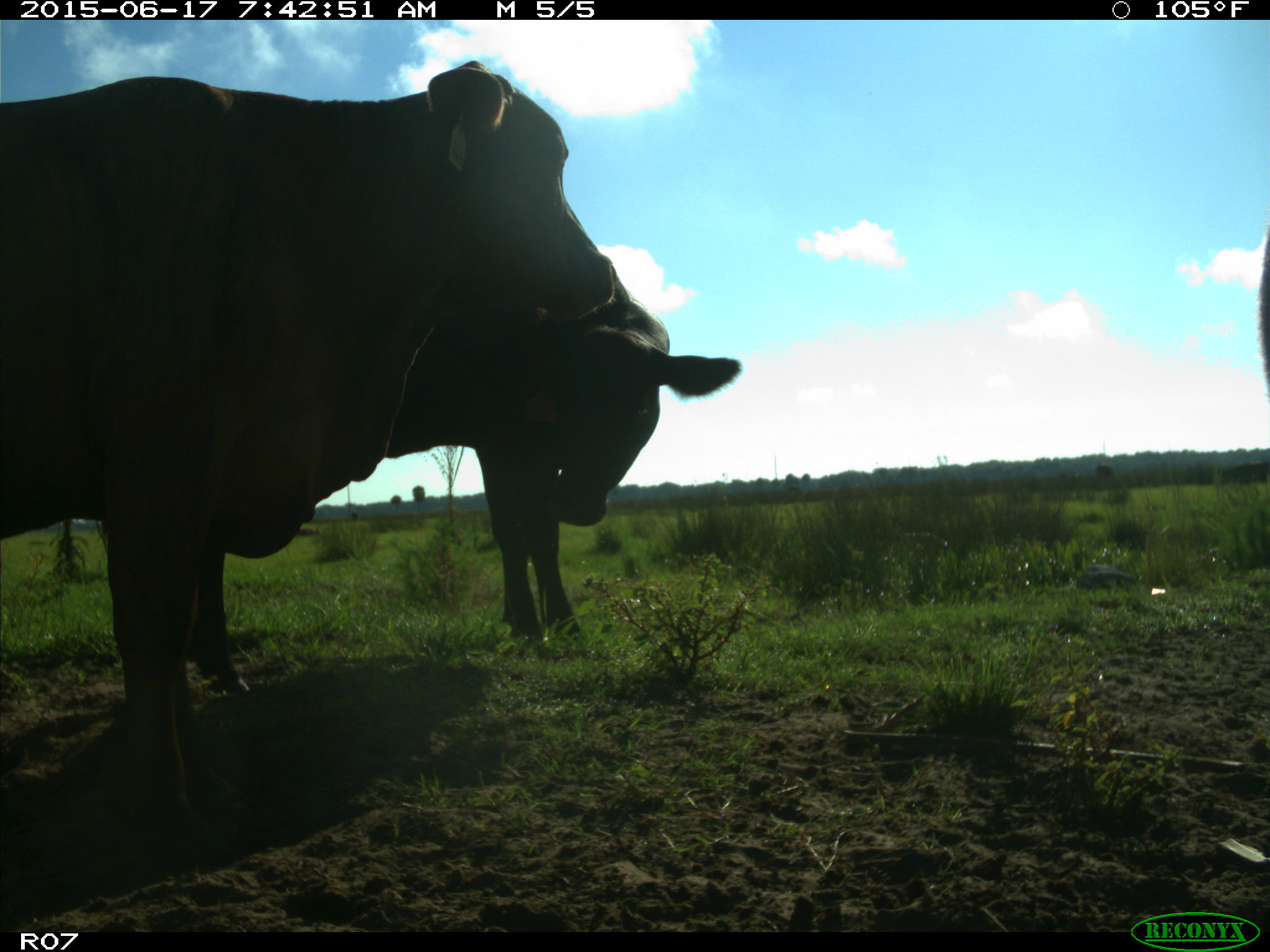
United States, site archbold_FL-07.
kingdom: Animalia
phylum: Chordata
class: Mammalia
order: Artiodactyla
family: Bovidae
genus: Bos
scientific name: Bos taurus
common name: domestic cow